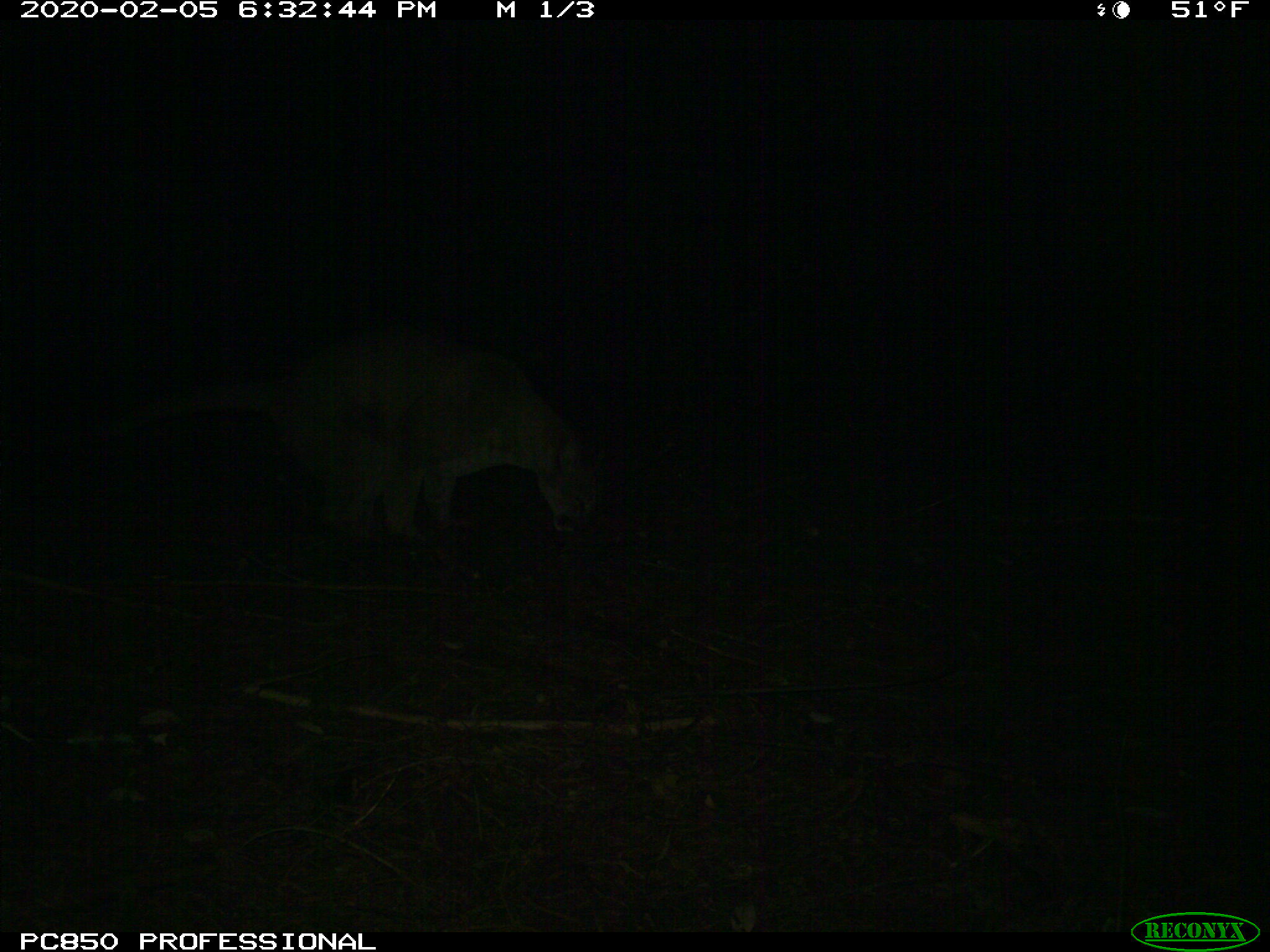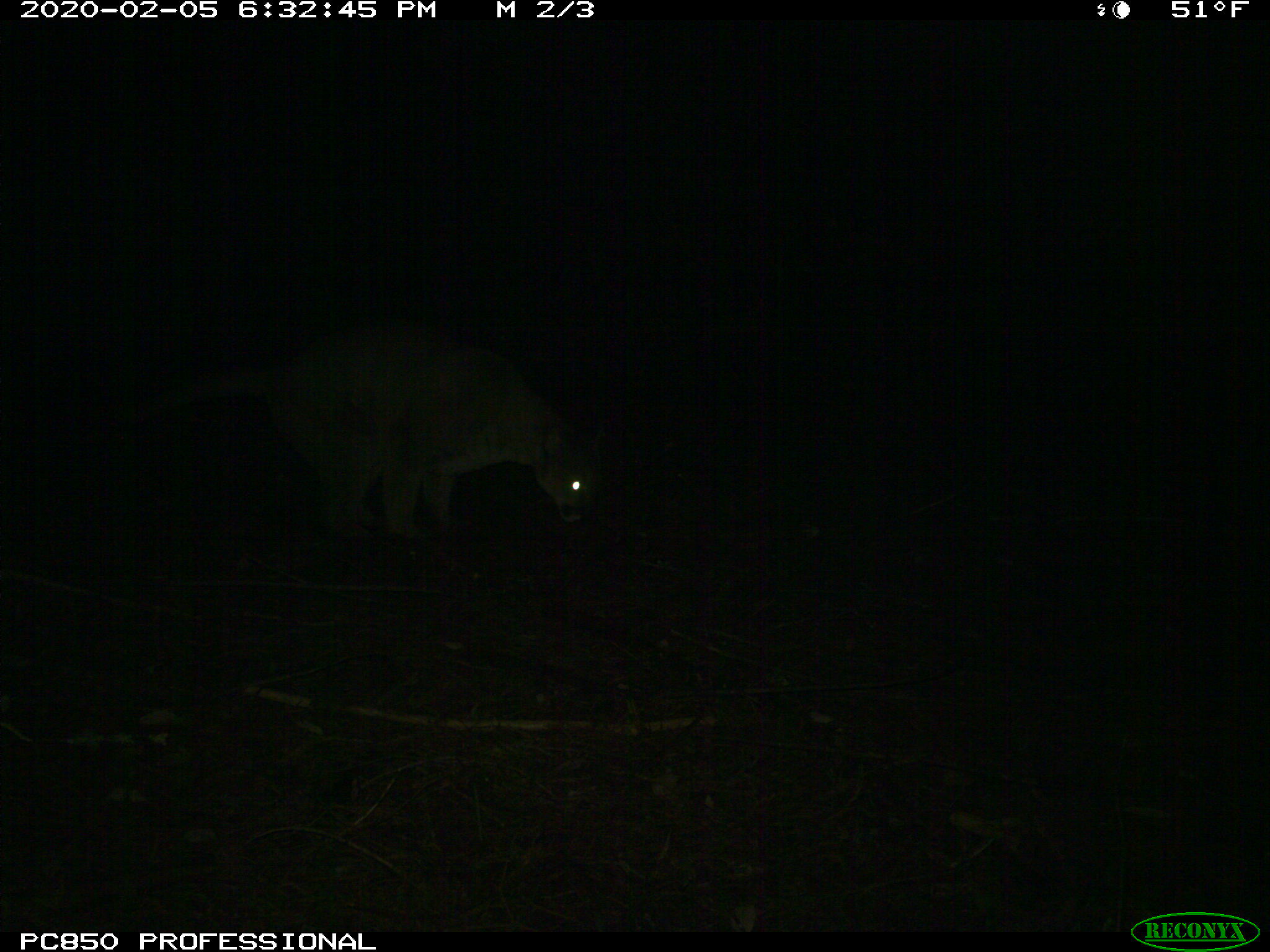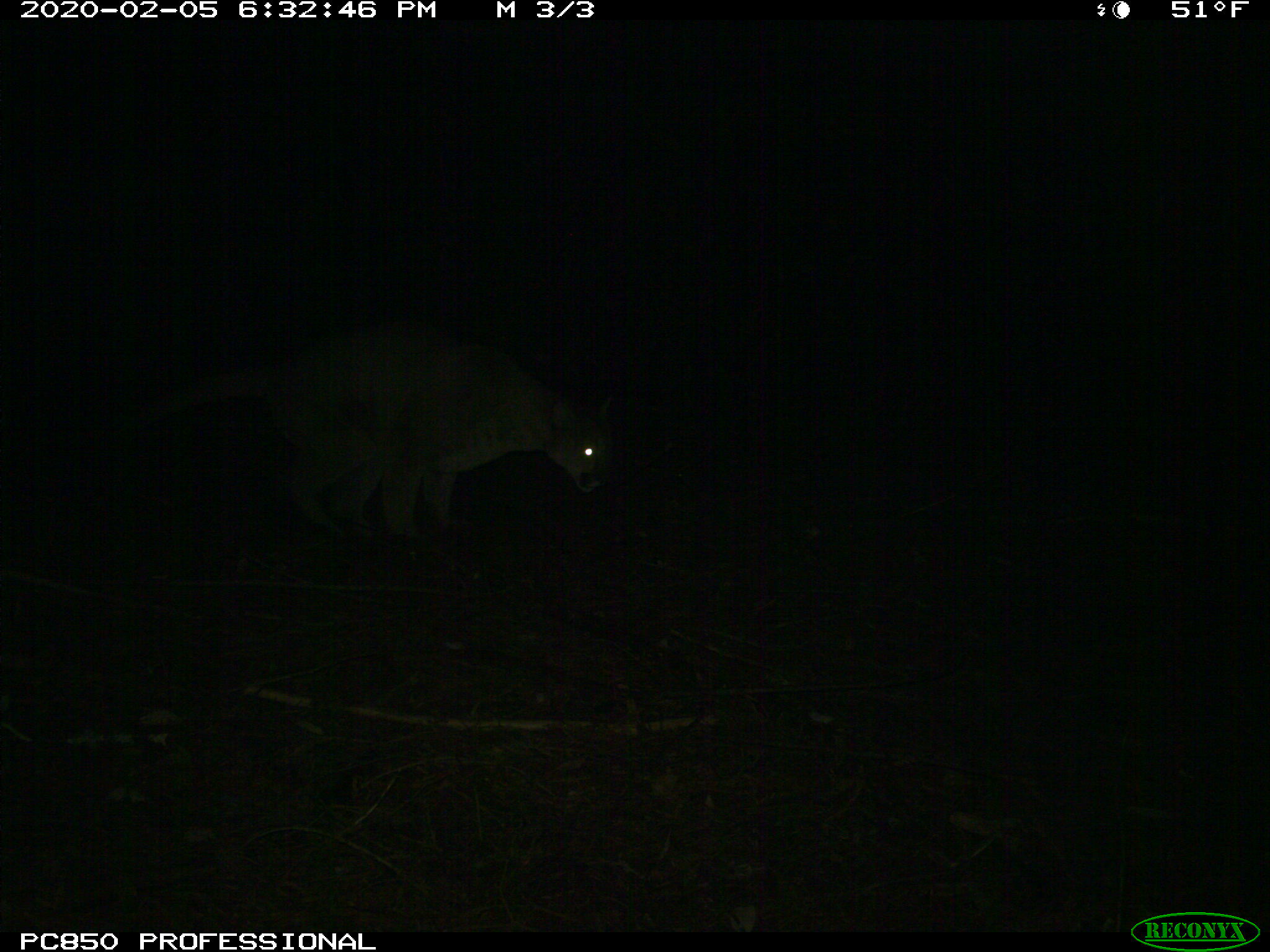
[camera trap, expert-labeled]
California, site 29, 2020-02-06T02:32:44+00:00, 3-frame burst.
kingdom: Animalia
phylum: Chordata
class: Mammalia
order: Carnivora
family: Felidae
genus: Puma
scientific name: Puma concolor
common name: puma